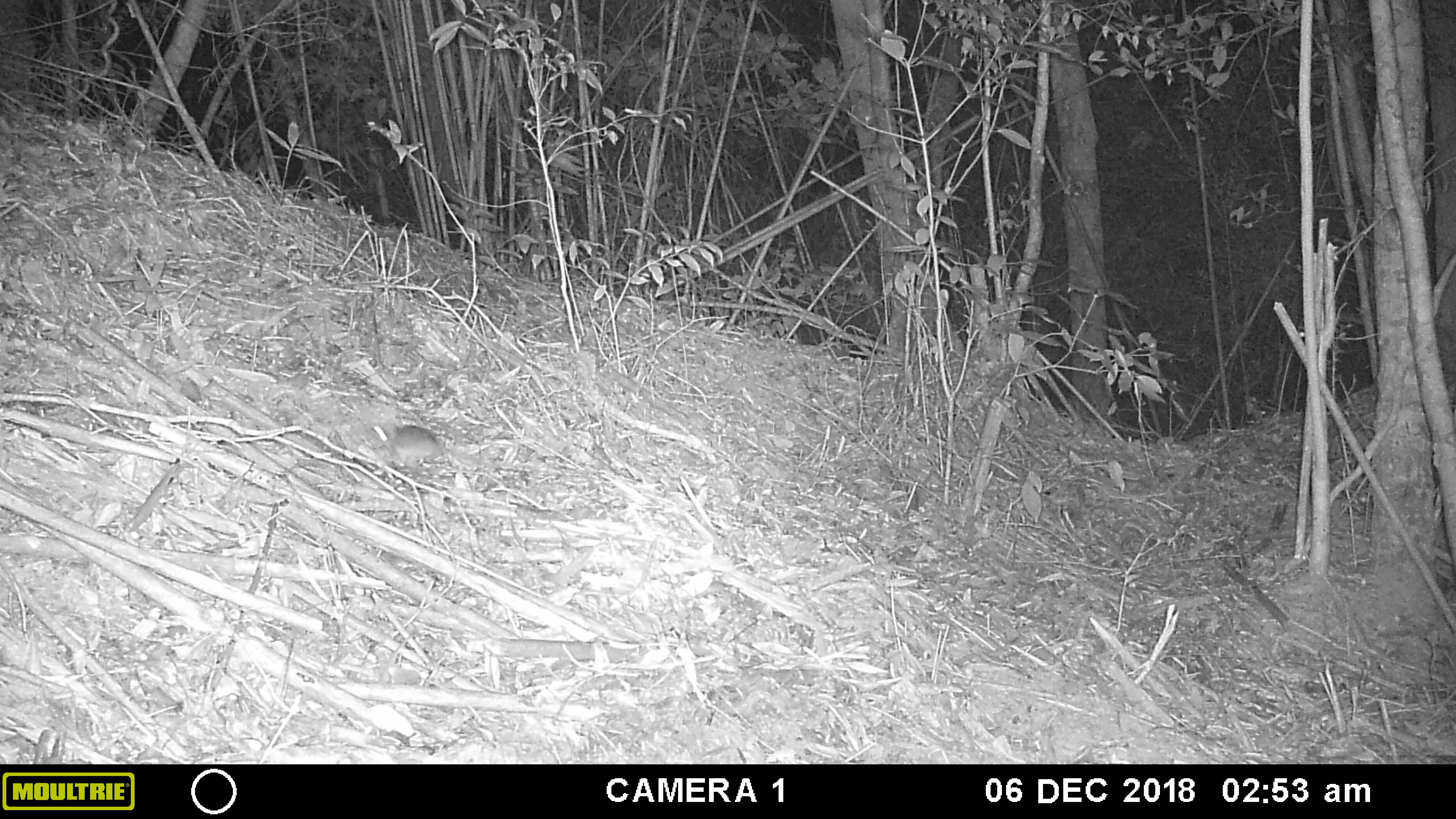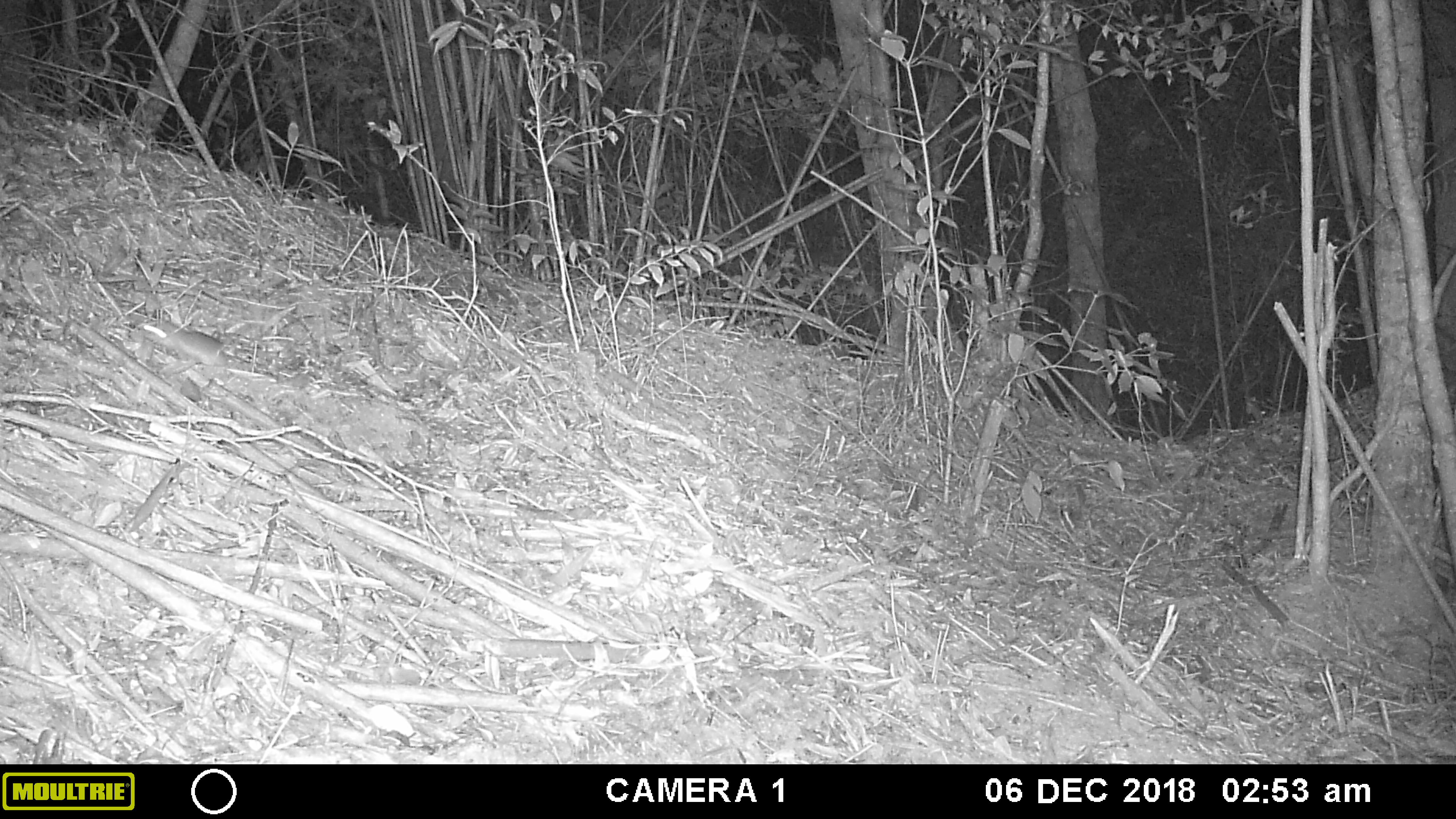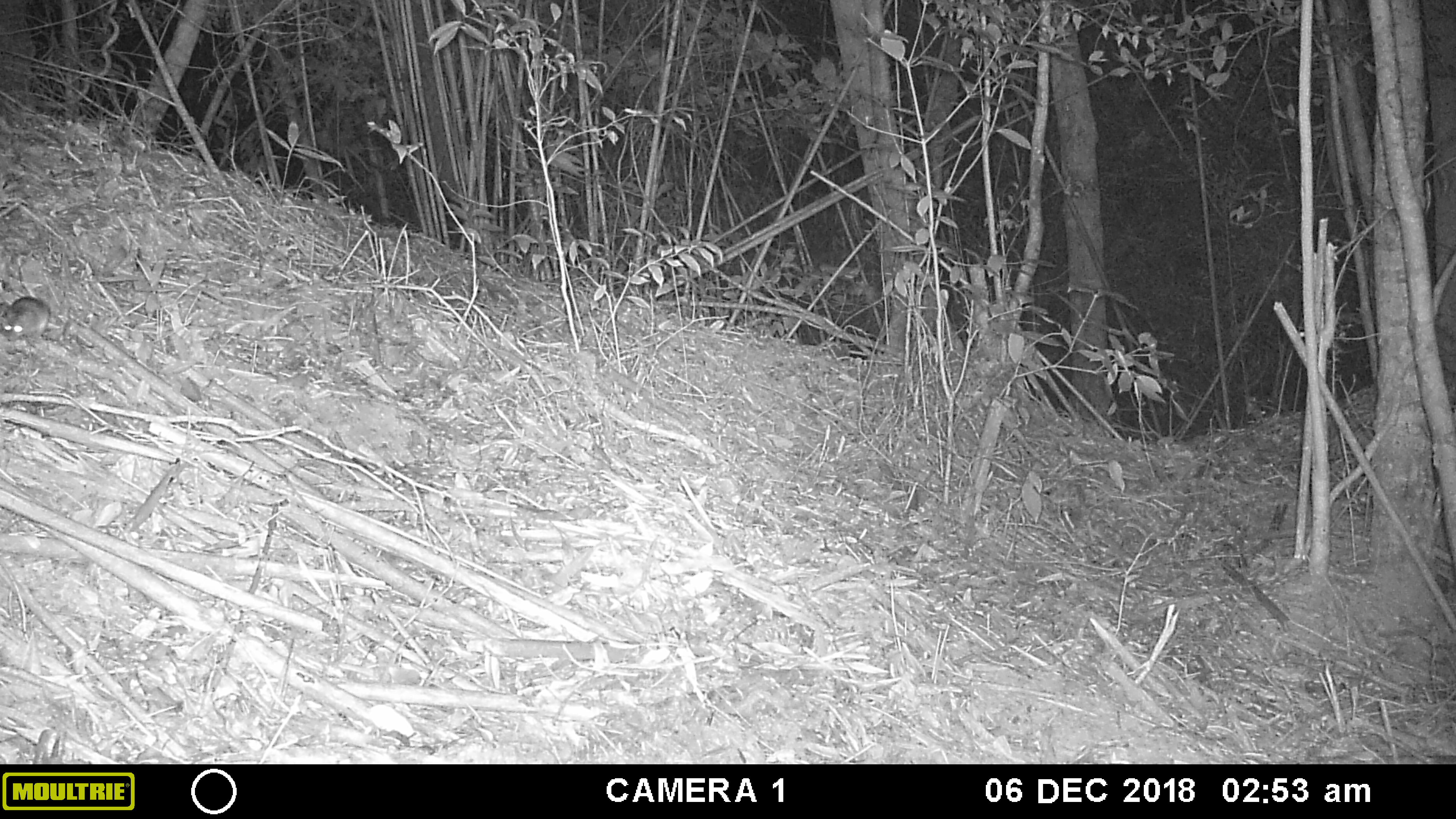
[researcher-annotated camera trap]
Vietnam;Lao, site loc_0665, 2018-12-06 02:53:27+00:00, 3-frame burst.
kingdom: Animalia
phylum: Chordata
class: Mammalia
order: Rodentia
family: Muridae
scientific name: Muridae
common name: old-world mice and rats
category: unidentified murid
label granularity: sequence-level